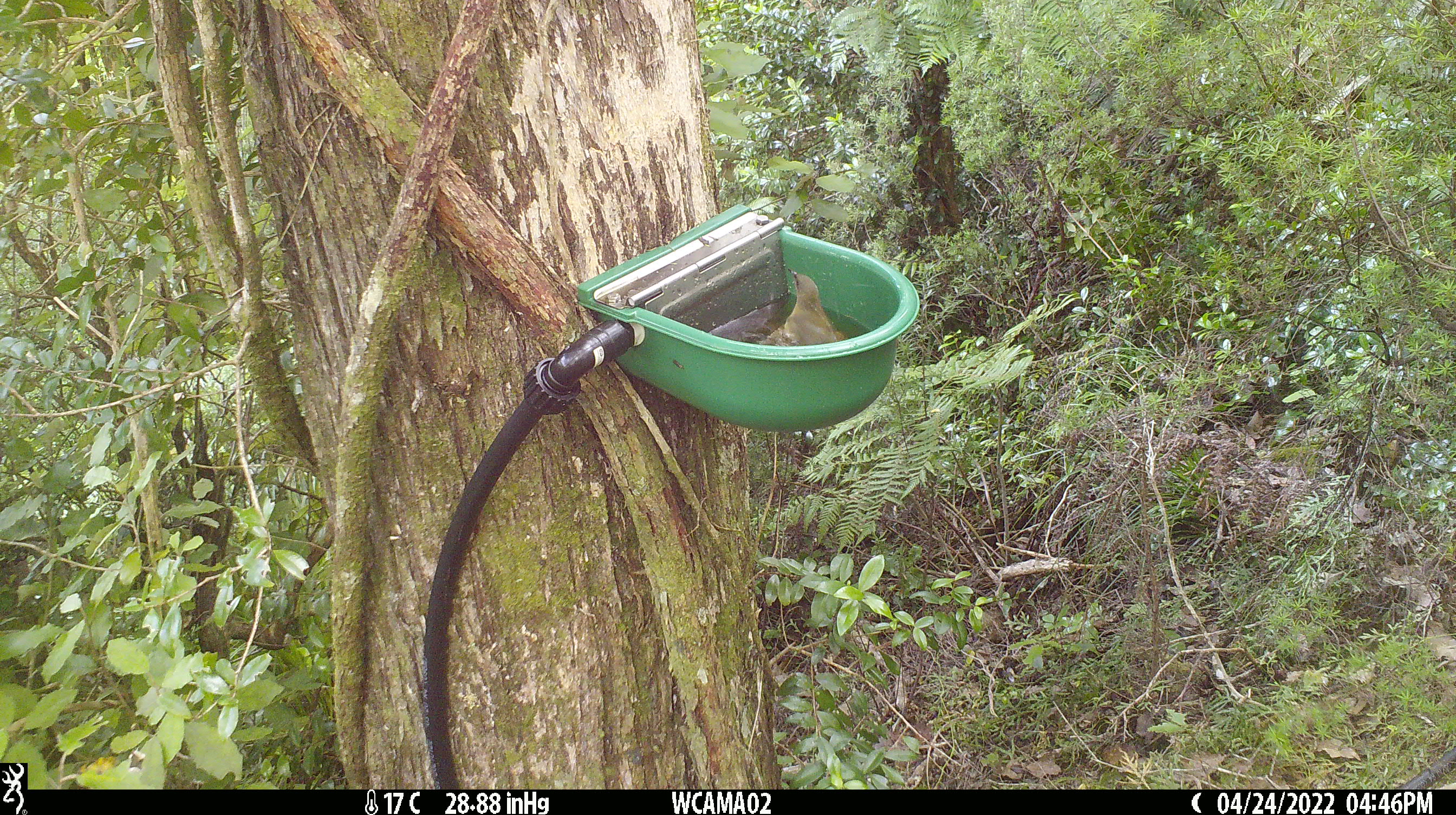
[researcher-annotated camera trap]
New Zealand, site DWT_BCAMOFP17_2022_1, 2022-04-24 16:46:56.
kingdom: Animalia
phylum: Chordata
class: Aves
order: Passeriformes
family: Meliphagidae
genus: Anthornis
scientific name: Anthornis melanura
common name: new zealand bellbird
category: bellbird